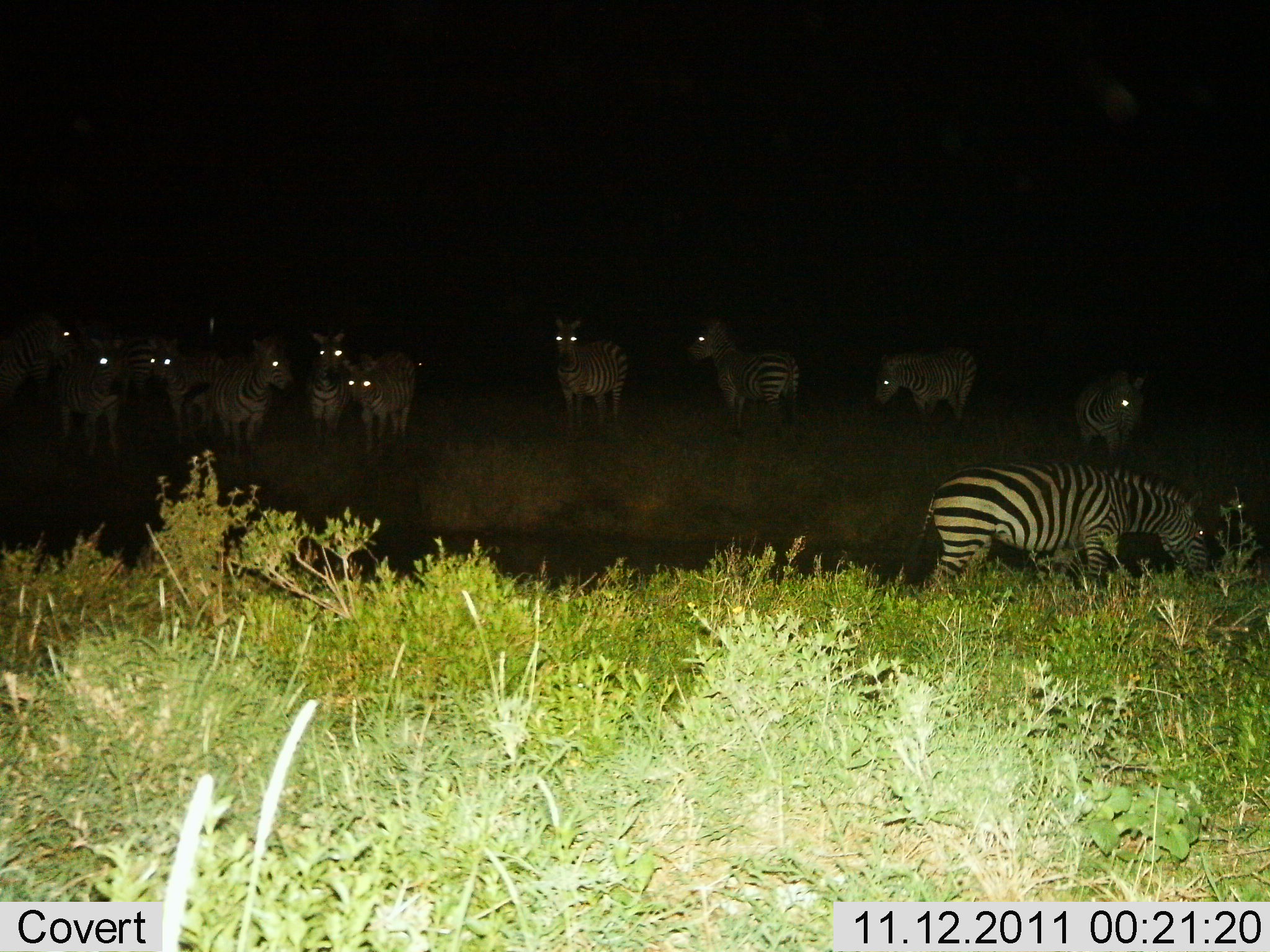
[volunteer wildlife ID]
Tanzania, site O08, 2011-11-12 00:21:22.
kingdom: Animalia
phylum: Chordata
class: Mammalia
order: Perissodactyla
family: Equidae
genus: Equus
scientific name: Equus quagga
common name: plains zebra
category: zebra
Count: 11-50.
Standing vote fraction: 100%.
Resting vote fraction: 0%.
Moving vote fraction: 0%.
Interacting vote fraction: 0%.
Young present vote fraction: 0%.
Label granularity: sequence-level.